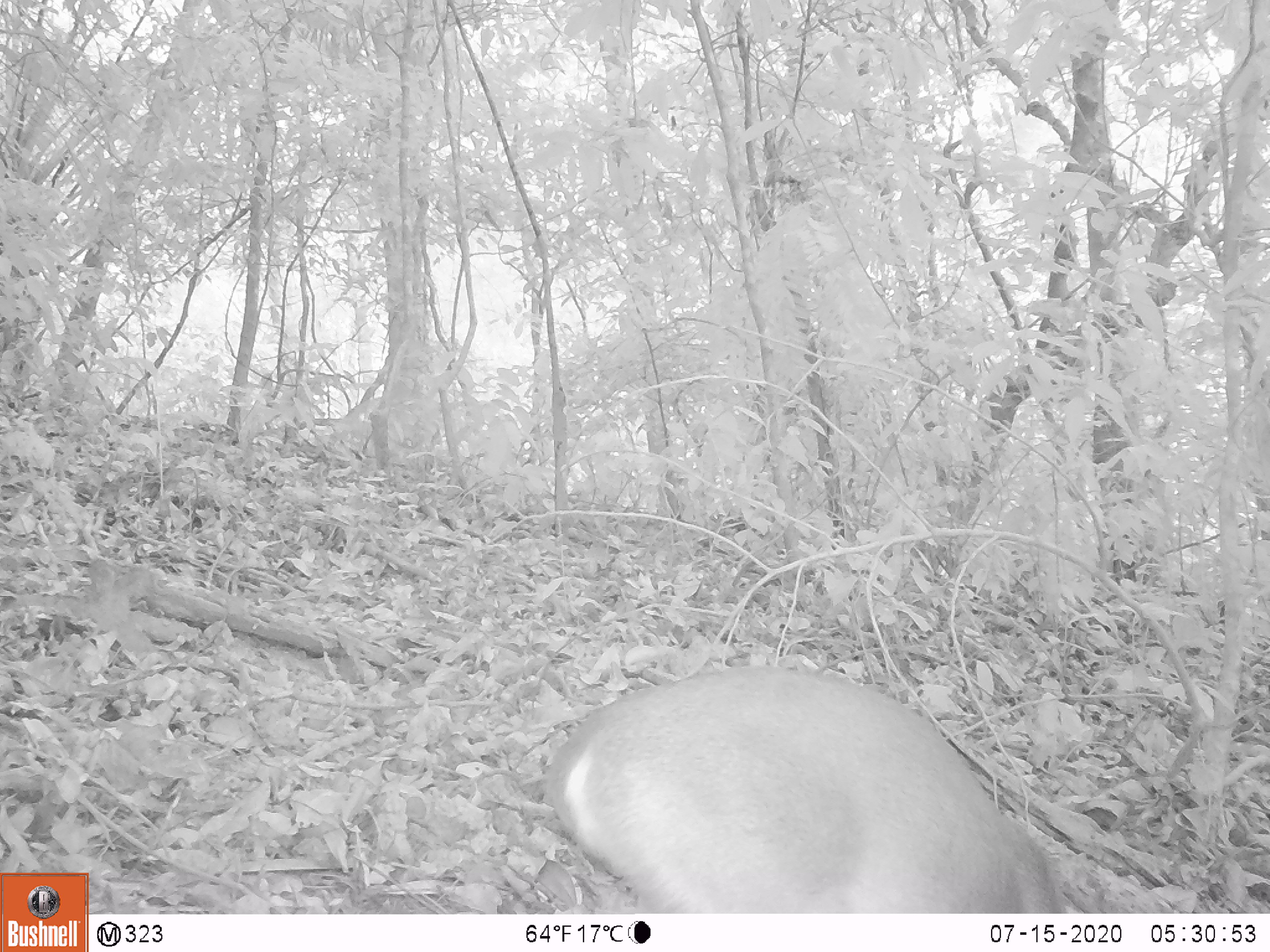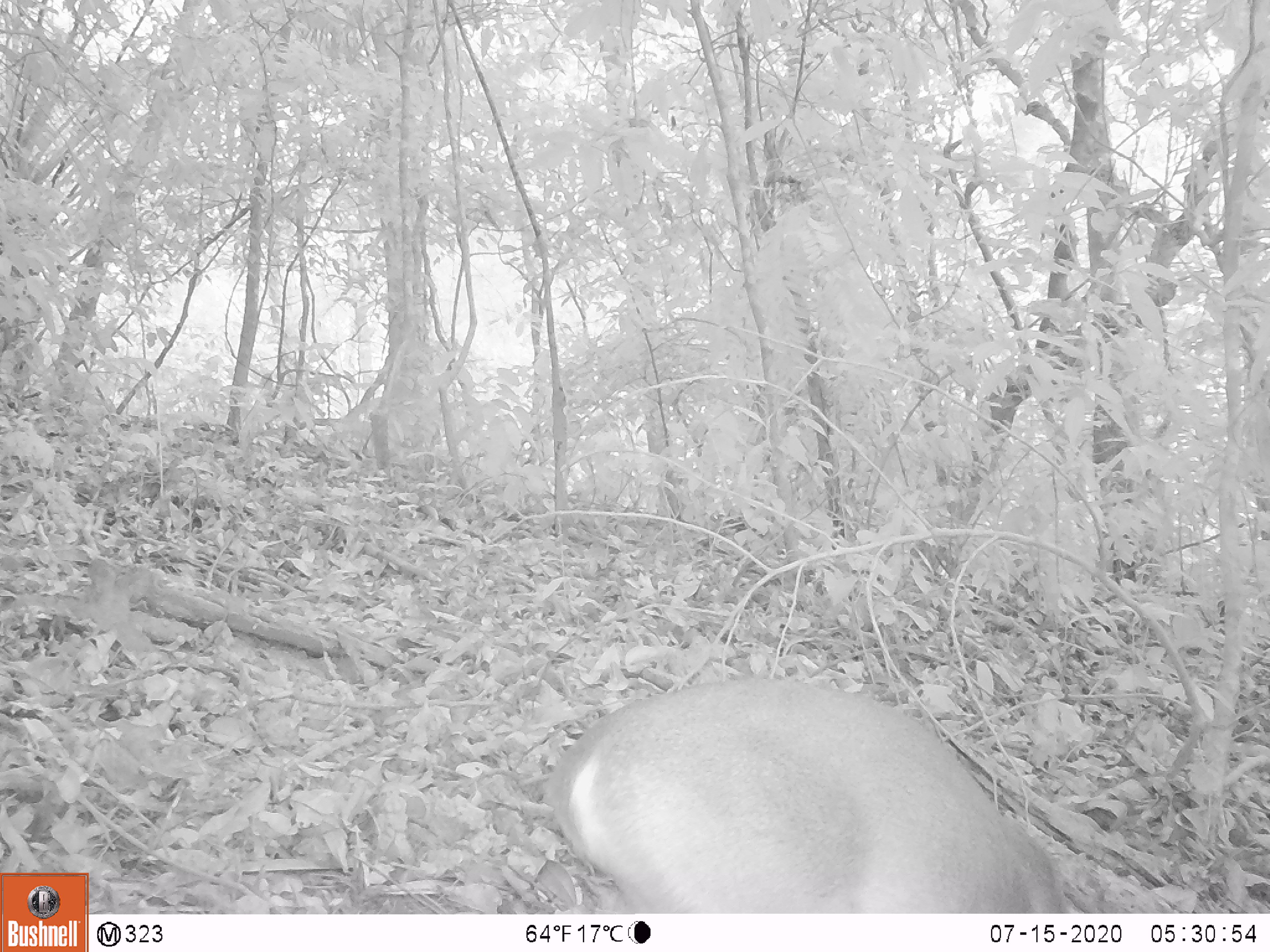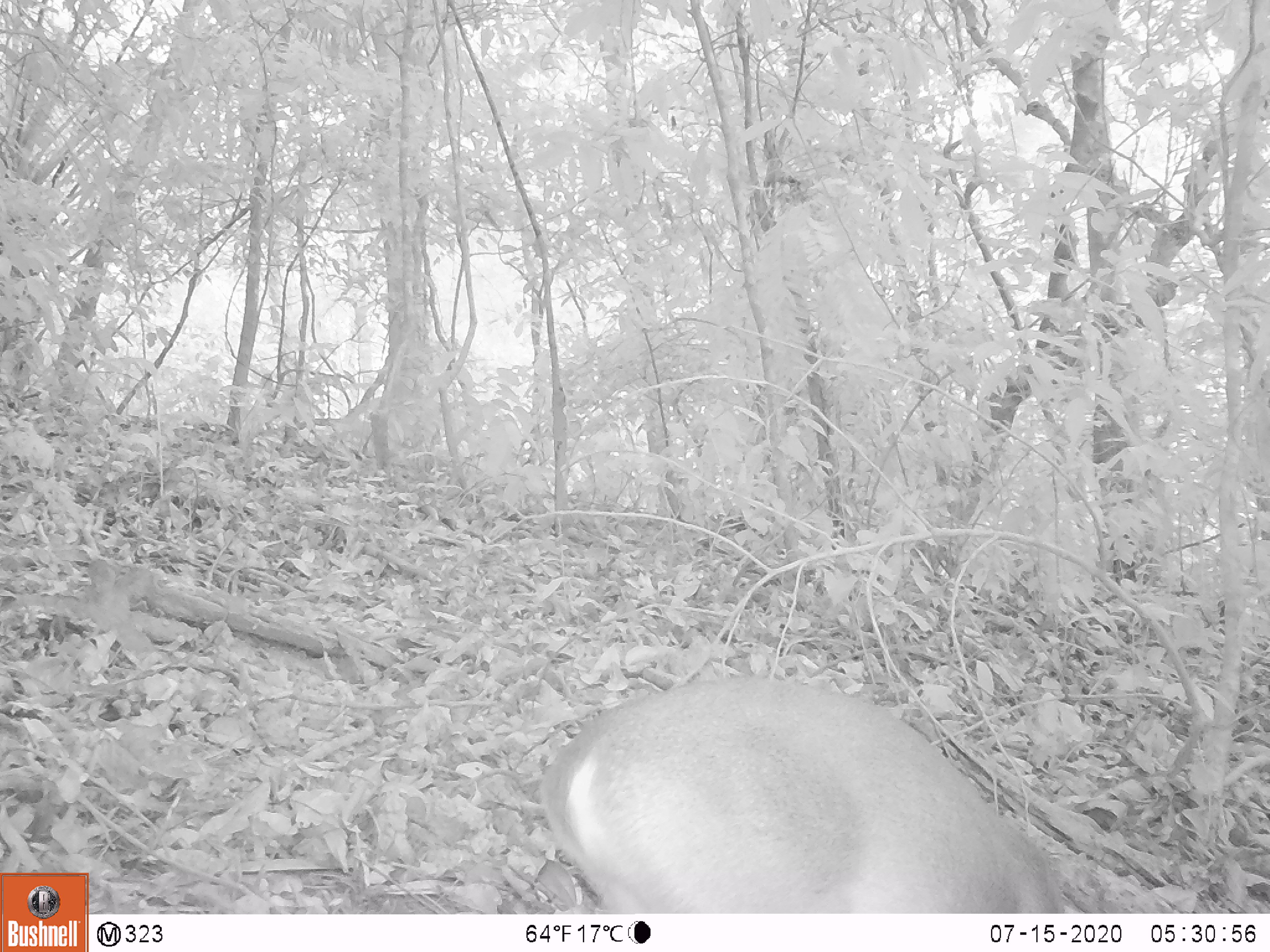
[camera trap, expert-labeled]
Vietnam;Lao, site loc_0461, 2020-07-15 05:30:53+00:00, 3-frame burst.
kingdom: Animalia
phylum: Chordata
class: Mammalia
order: Artiodactyla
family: Cervidae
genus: Muntiacus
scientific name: Muntiacus vuquangensis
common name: large-antlered muntjac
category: large antlered muntjac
Large antlered muntjac (large-antlered muntjac) (Muntiacus vuquangensis). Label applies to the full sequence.